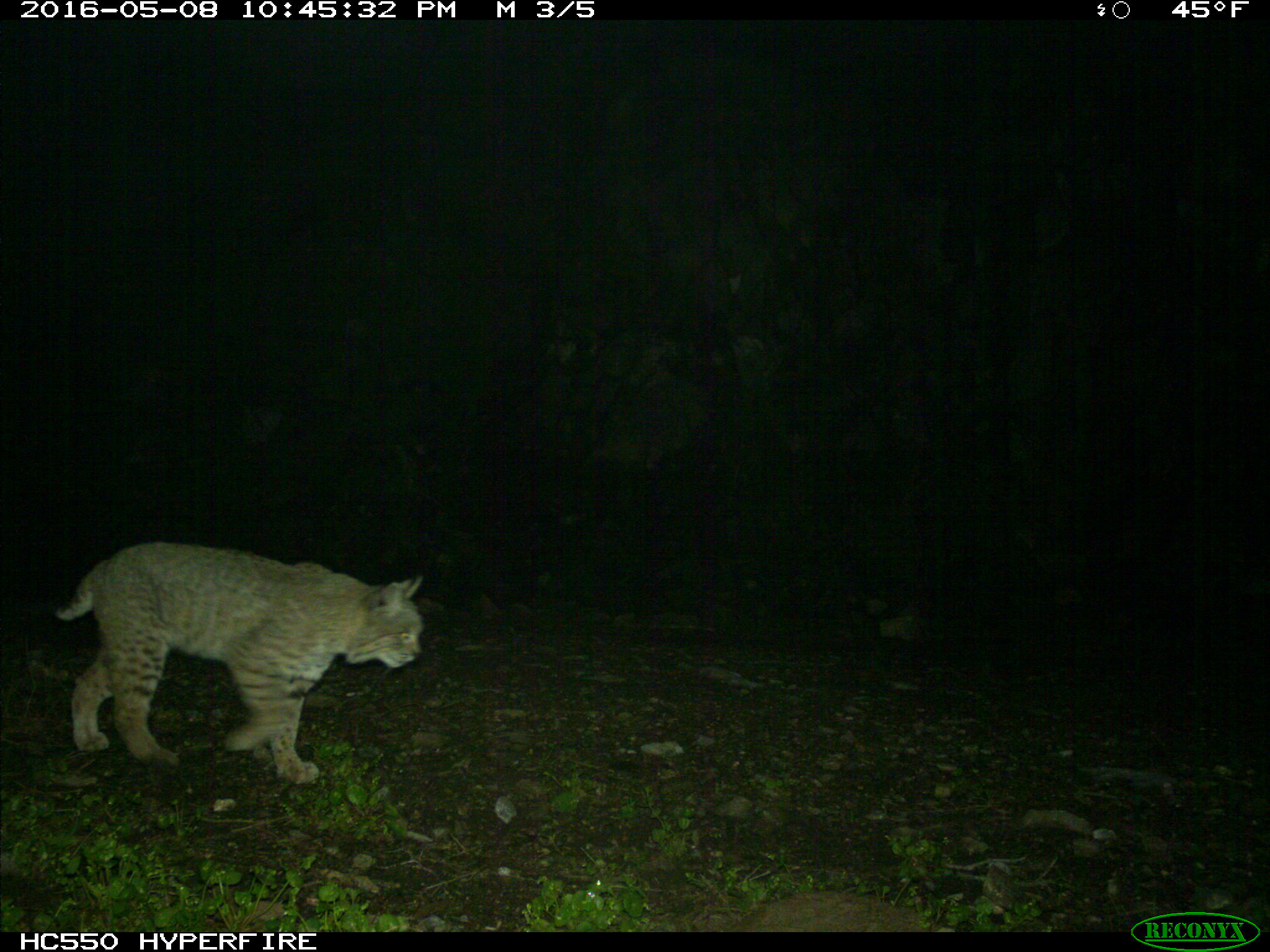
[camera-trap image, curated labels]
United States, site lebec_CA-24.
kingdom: Animalia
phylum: Chordata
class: Mammalia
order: Carnivora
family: Felidae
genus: Lynx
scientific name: Lynx rufus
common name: bobcat